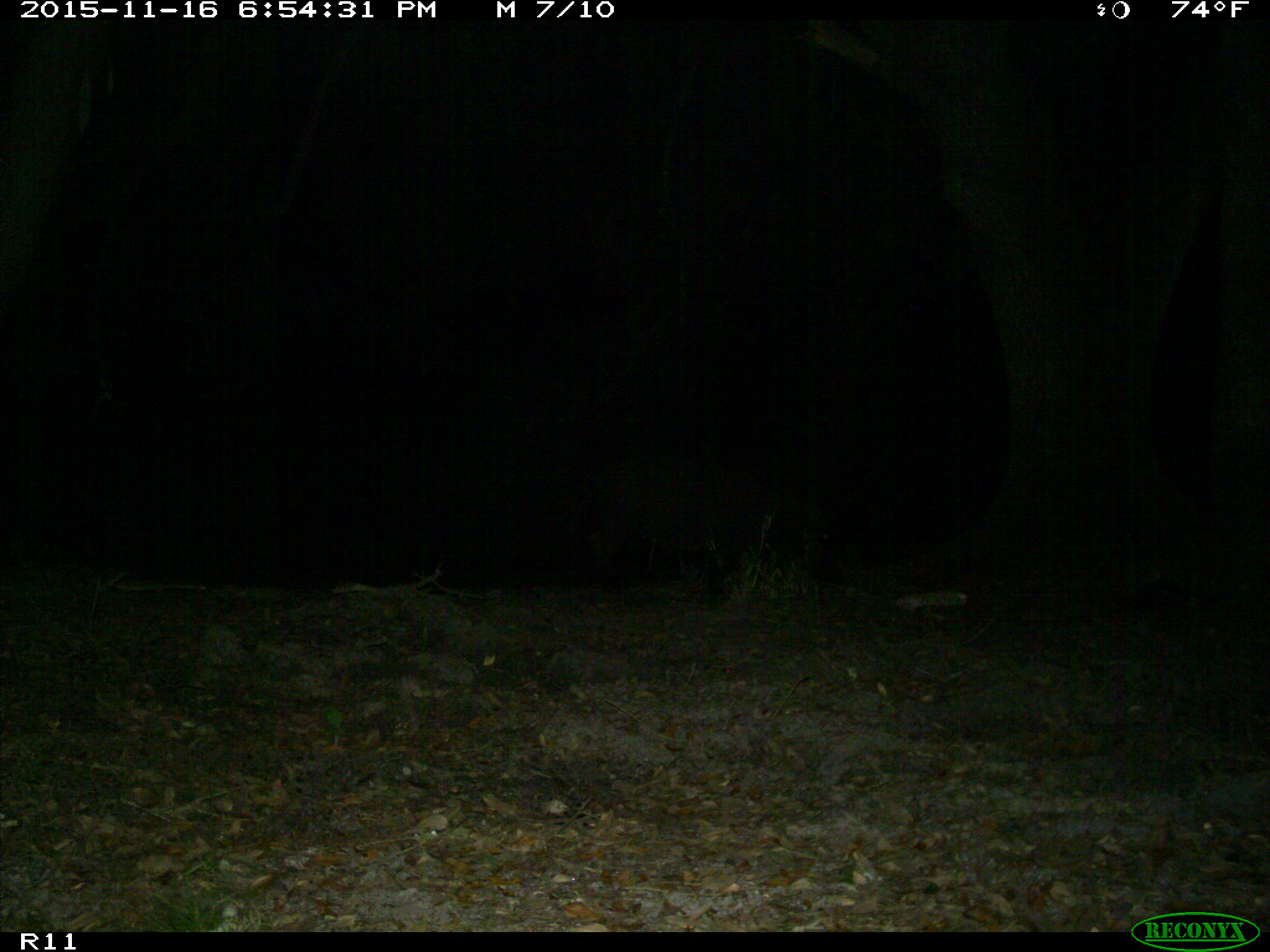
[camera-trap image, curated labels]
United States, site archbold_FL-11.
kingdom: Animalia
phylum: Chordata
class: Mammalia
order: Artiodactyla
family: Suidae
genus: Sus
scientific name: Sus scrofa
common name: wild boar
Sus scrofa (wild boar).